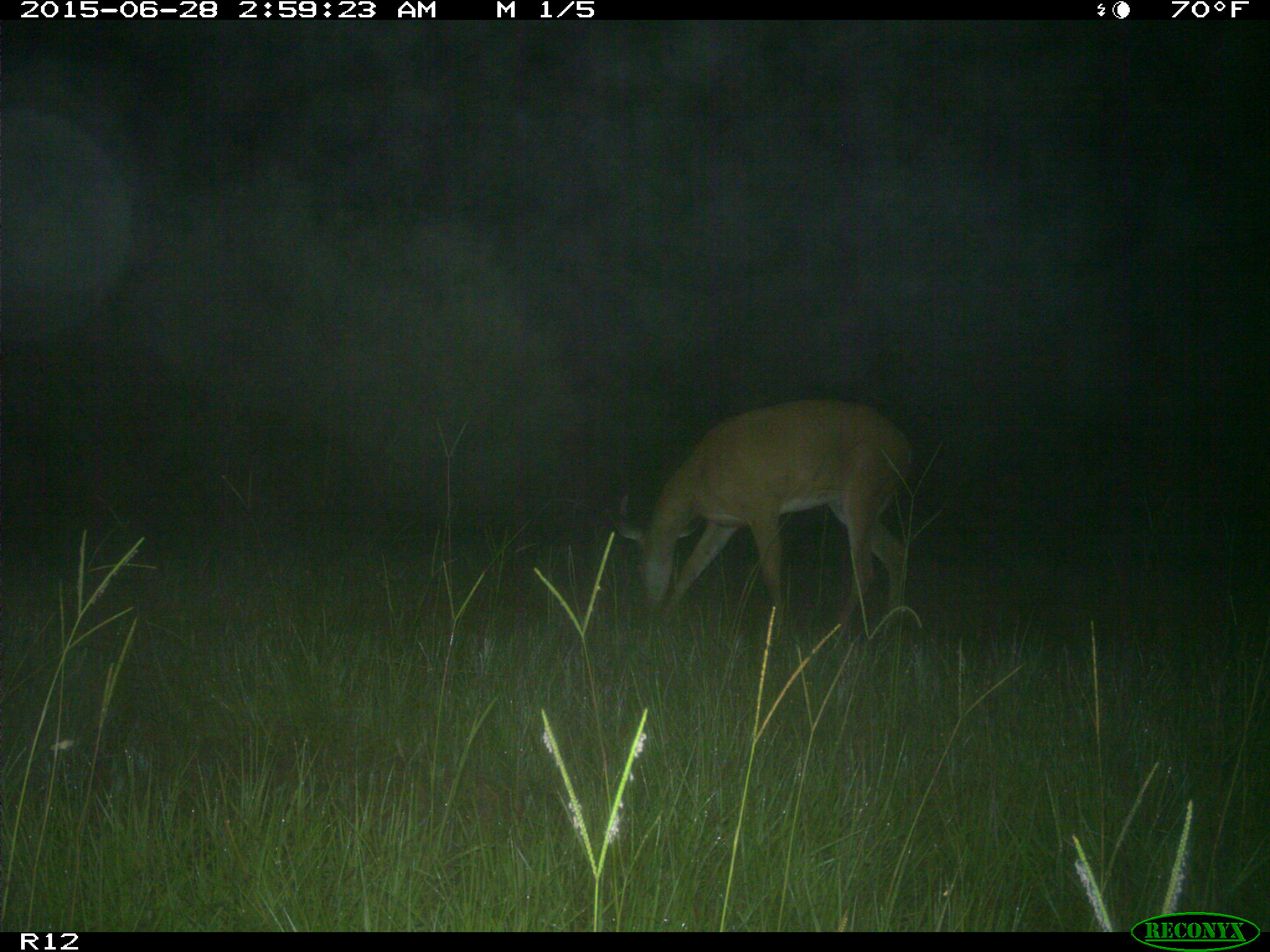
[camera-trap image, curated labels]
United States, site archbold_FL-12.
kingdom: Animalia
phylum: Chordata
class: Mammalia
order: Artiodactyla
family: Cervidae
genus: Odocoileus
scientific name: Odocoileus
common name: deer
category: unidentified deer